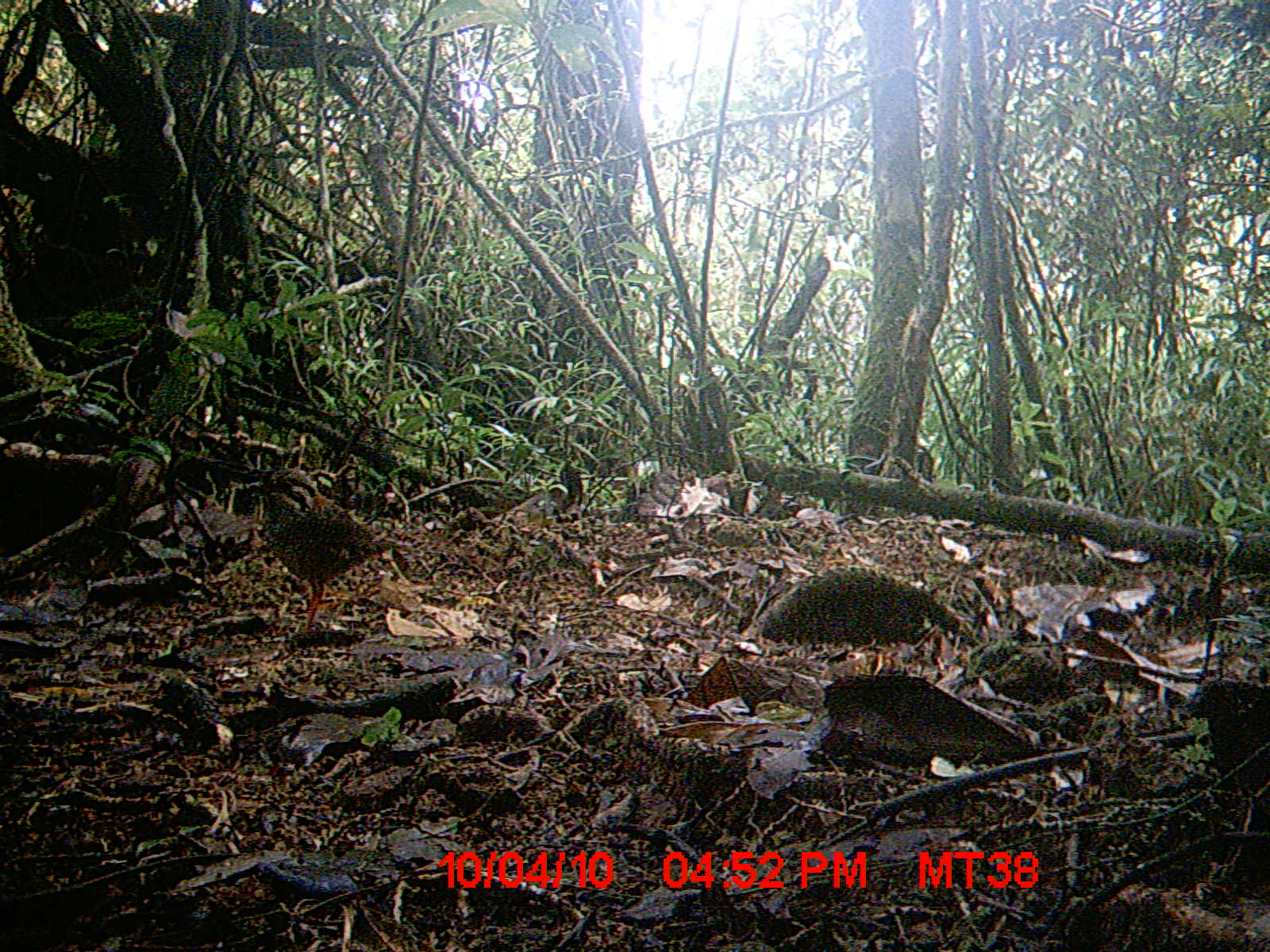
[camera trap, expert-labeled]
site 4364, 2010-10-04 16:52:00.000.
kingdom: Animalia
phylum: Chordata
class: Aves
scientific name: Aves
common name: bird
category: unknown bird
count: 1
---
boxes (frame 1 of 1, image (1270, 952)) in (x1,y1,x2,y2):
unknown bird: (247,466,414,634)